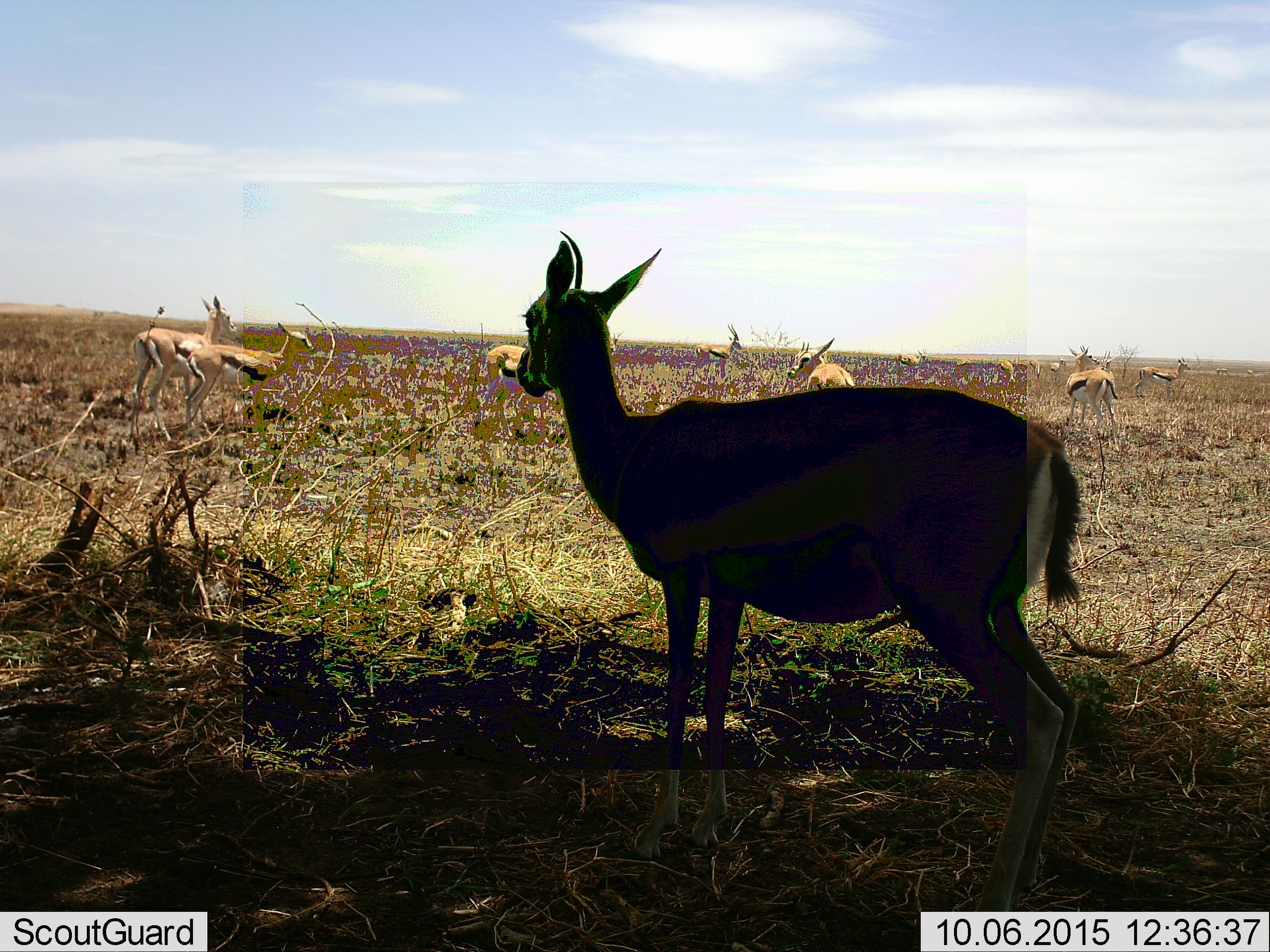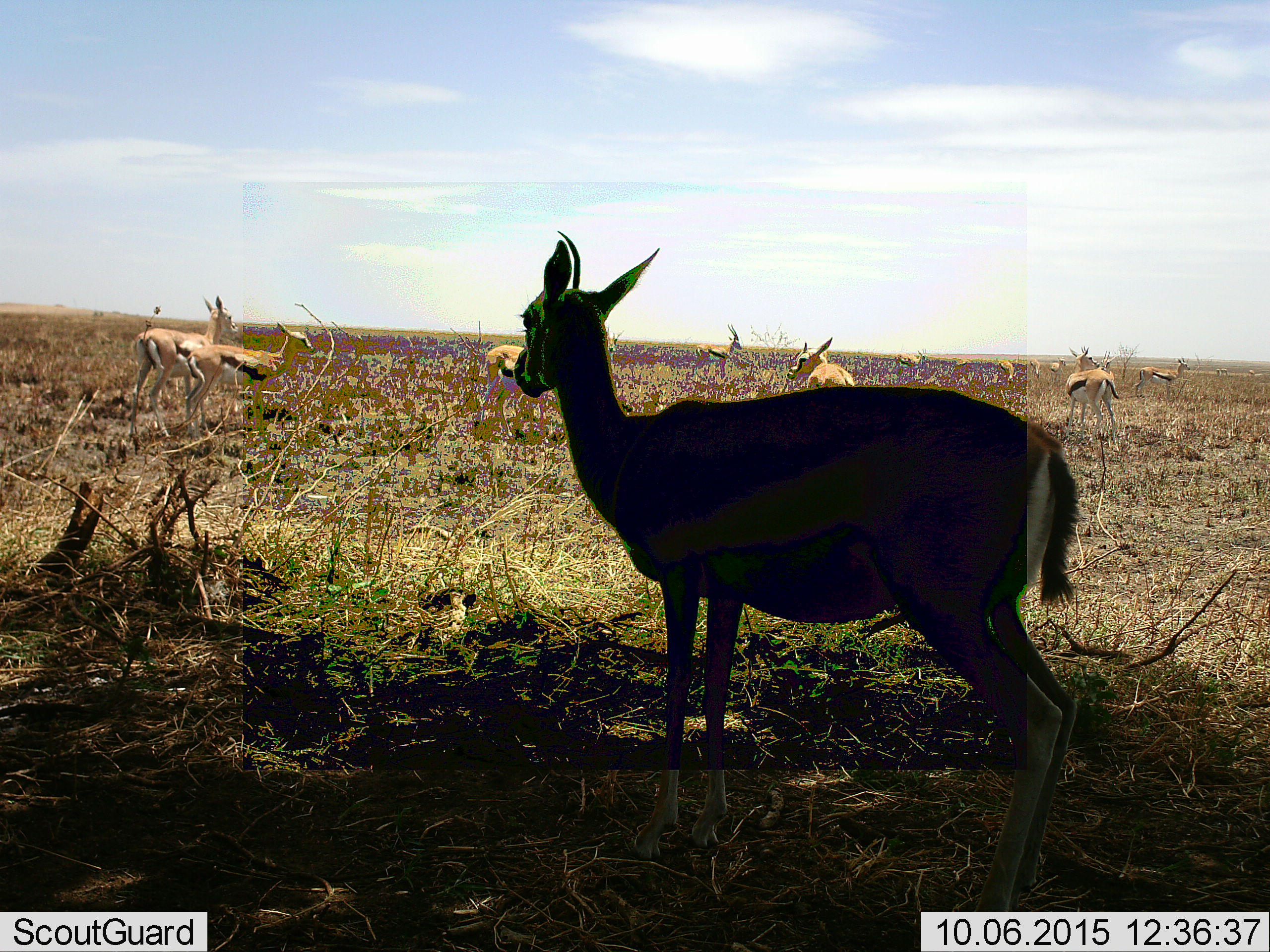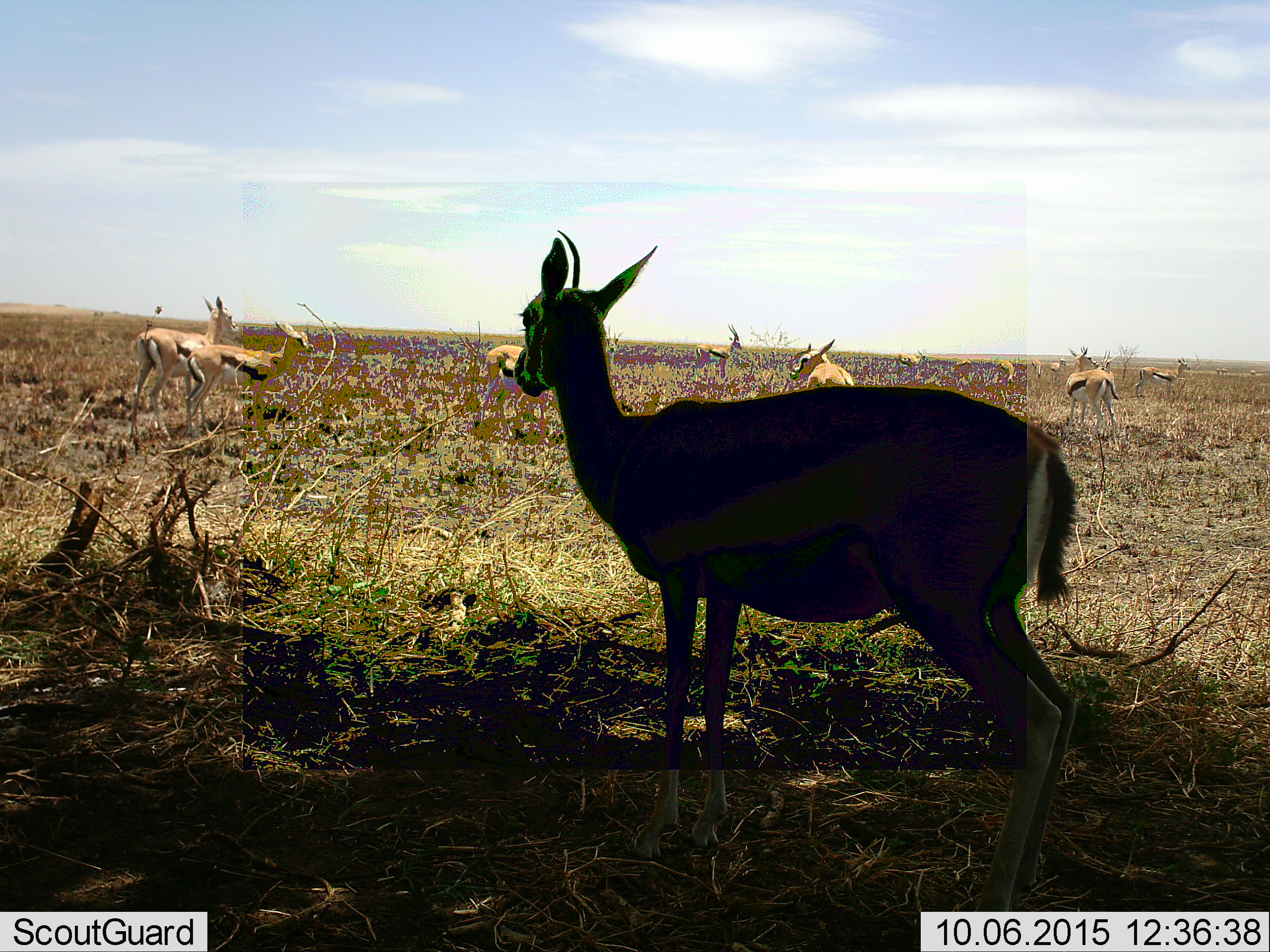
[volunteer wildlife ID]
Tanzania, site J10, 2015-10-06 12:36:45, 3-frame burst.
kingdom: Animalia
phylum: Chordata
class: Mammalia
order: Artiodactyla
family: Bovidae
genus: Eudorcas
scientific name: Eudorcas thomsonii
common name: thomson's gazelle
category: gazellethomsons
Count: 11-50.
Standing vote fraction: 100%.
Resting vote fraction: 0%.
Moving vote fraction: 14%.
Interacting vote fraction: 0%.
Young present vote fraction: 29%.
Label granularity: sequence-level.